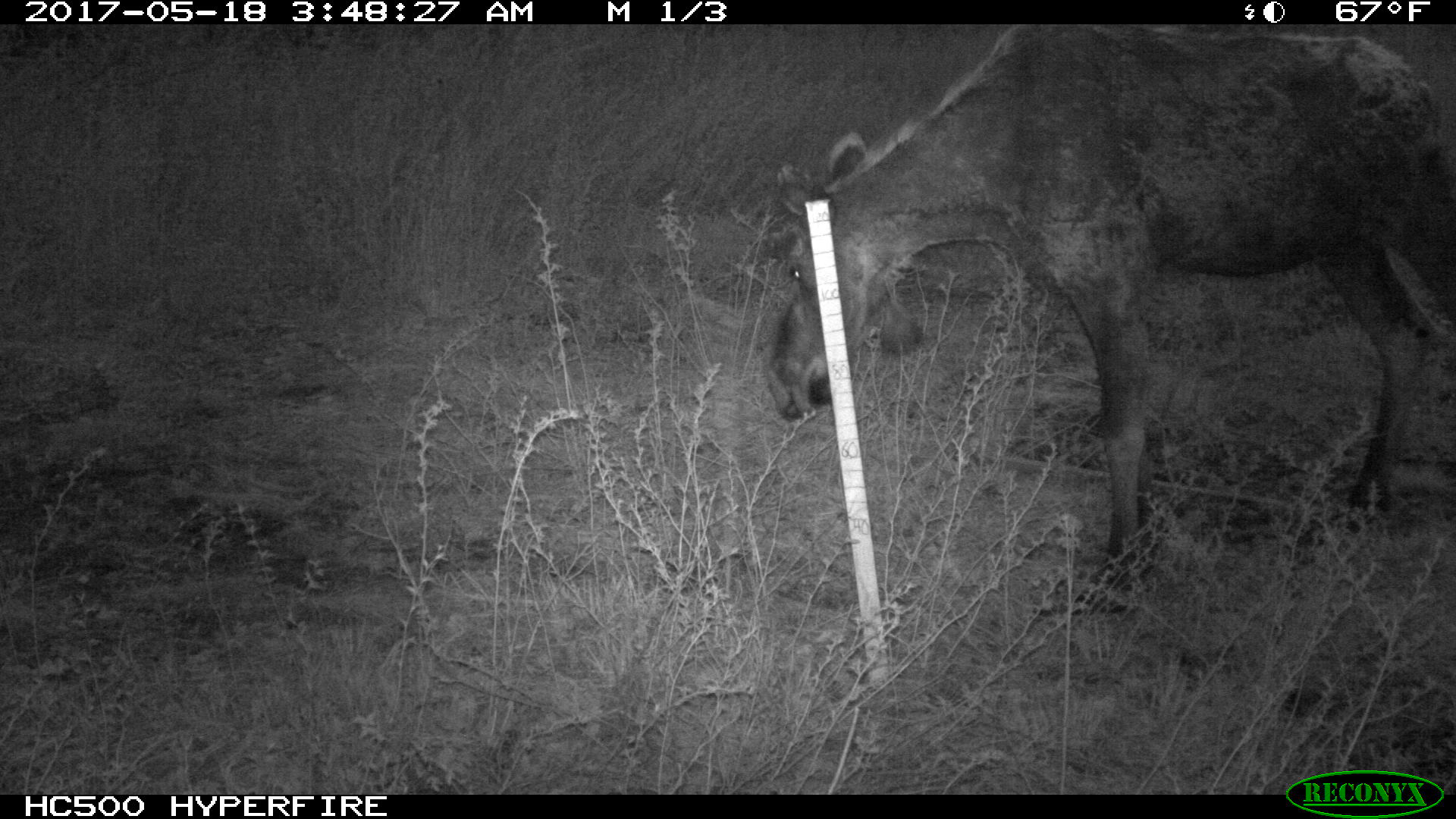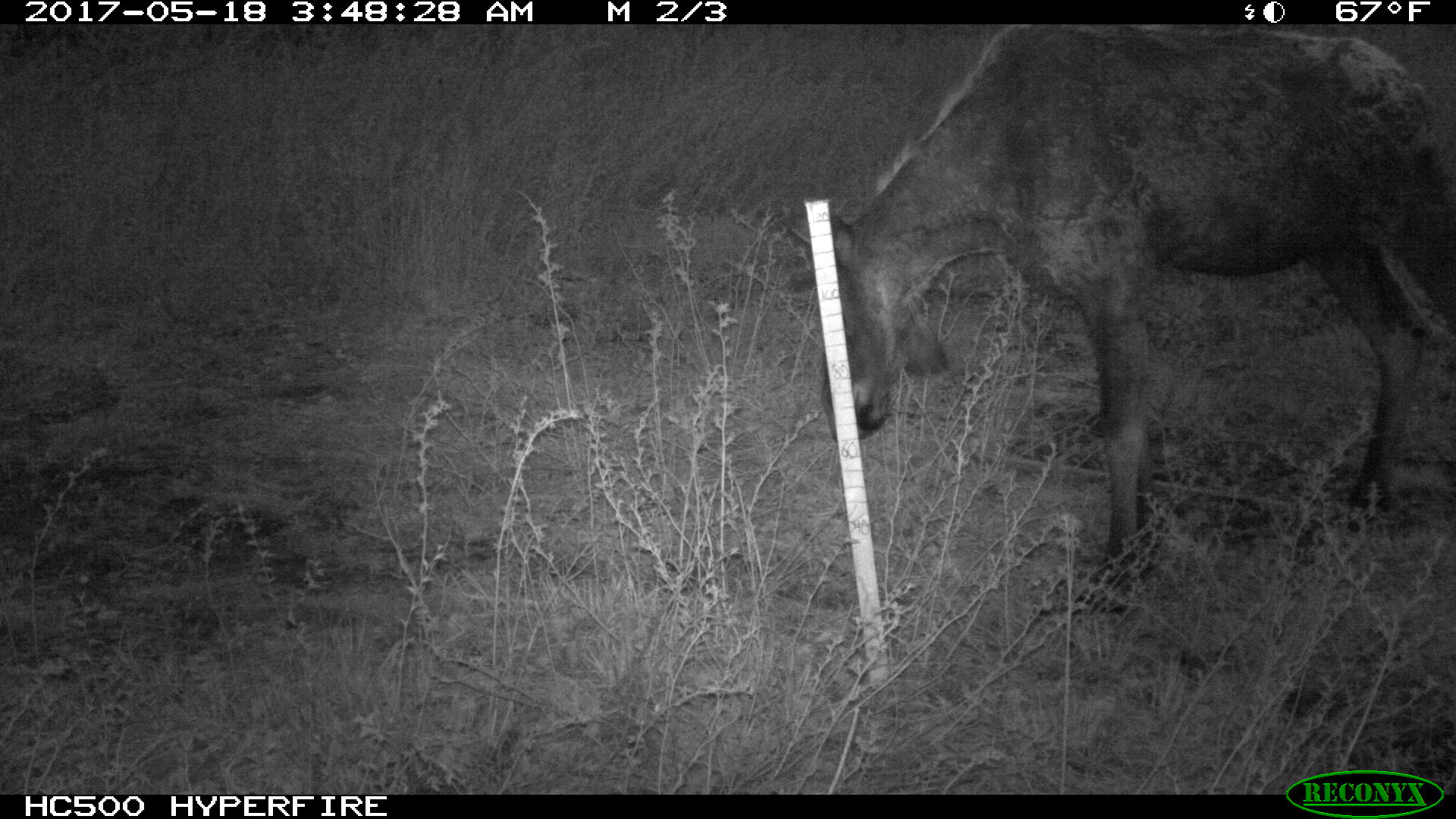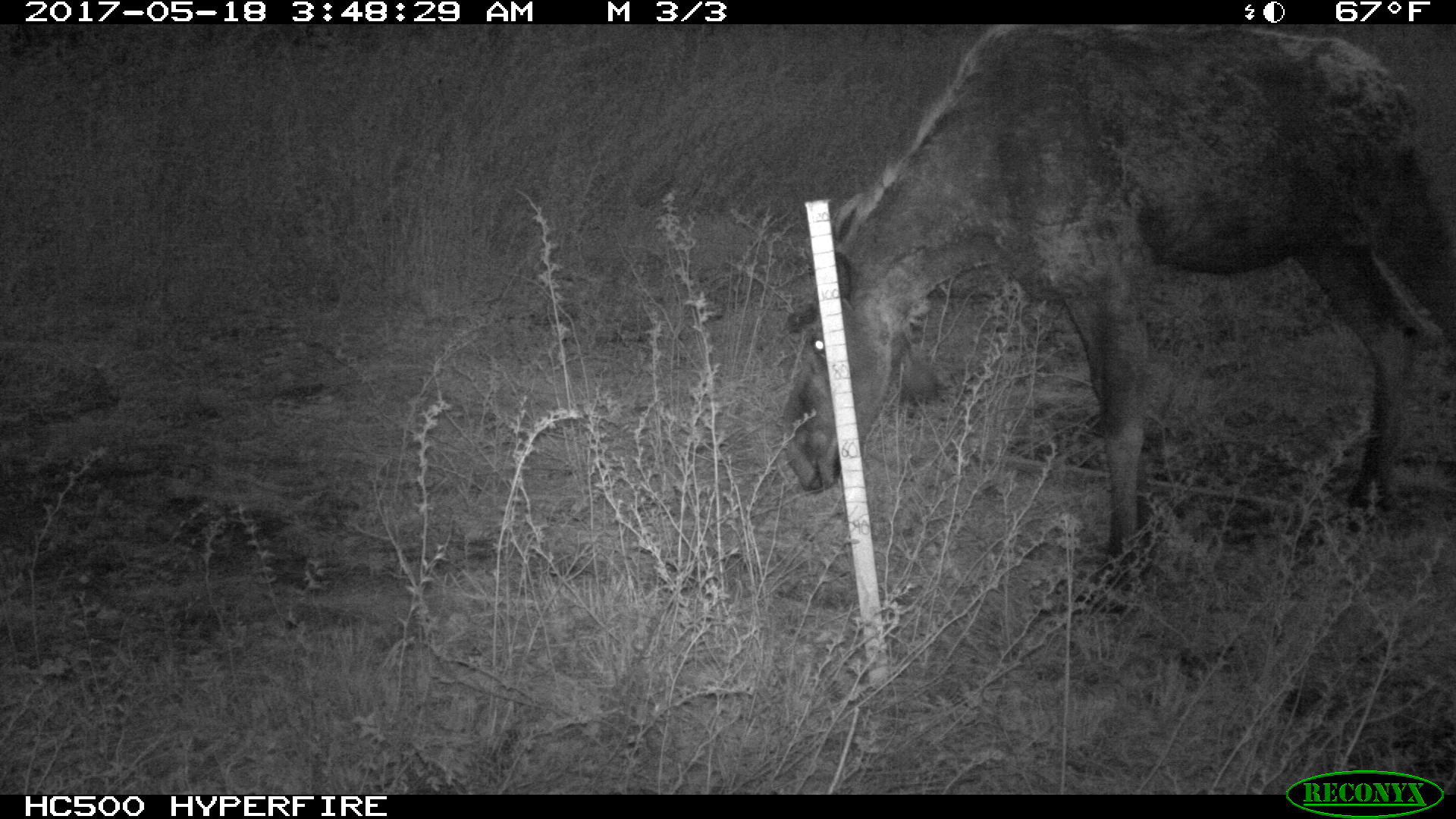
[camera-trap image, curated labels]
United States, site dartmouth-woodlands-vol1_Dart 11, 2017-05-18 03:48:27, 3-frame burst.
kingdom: Animalia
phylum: Chordata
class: Mammalia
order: Artiodactyla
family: Cervidae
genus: Alces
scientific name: Alces alces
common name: moose